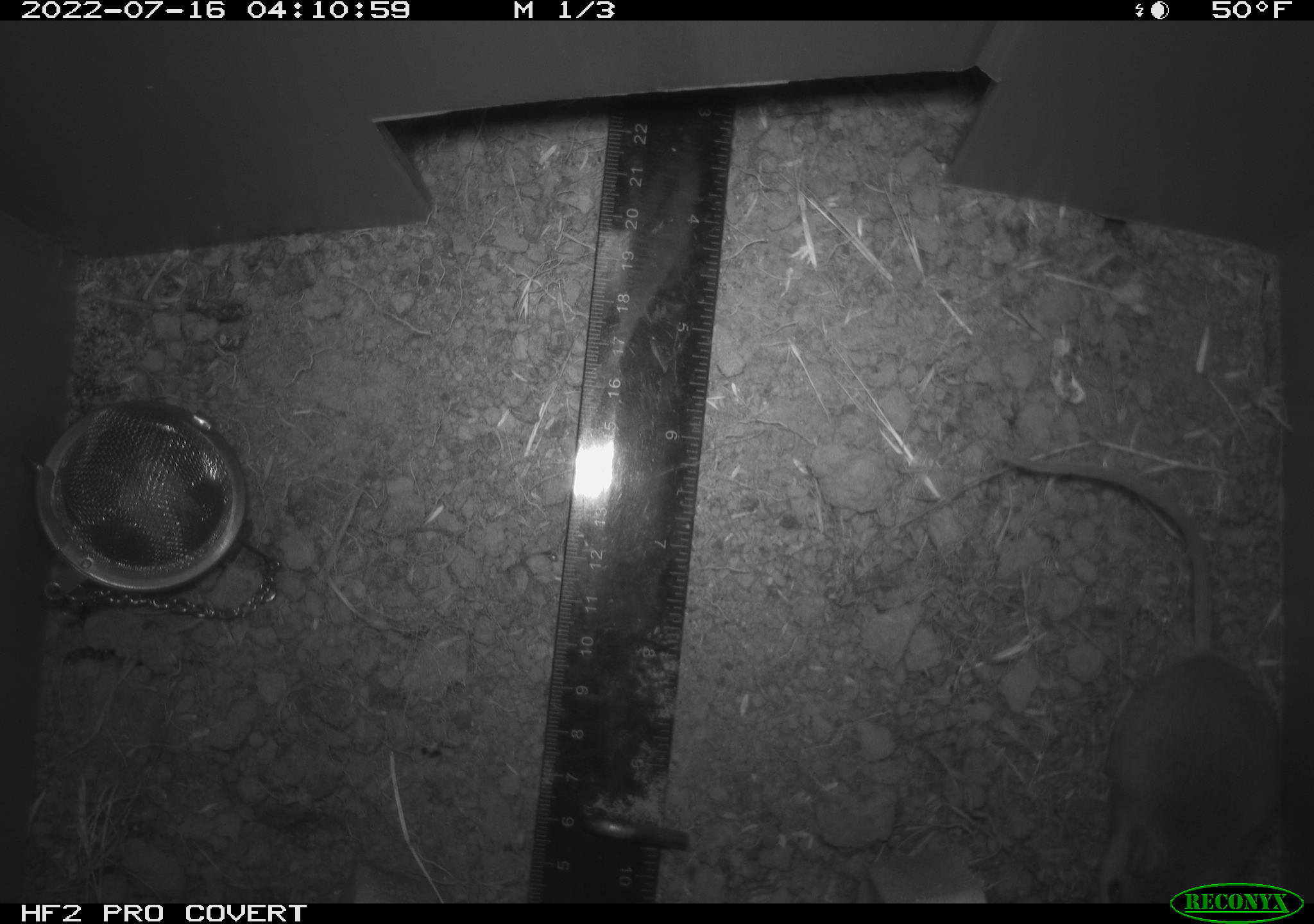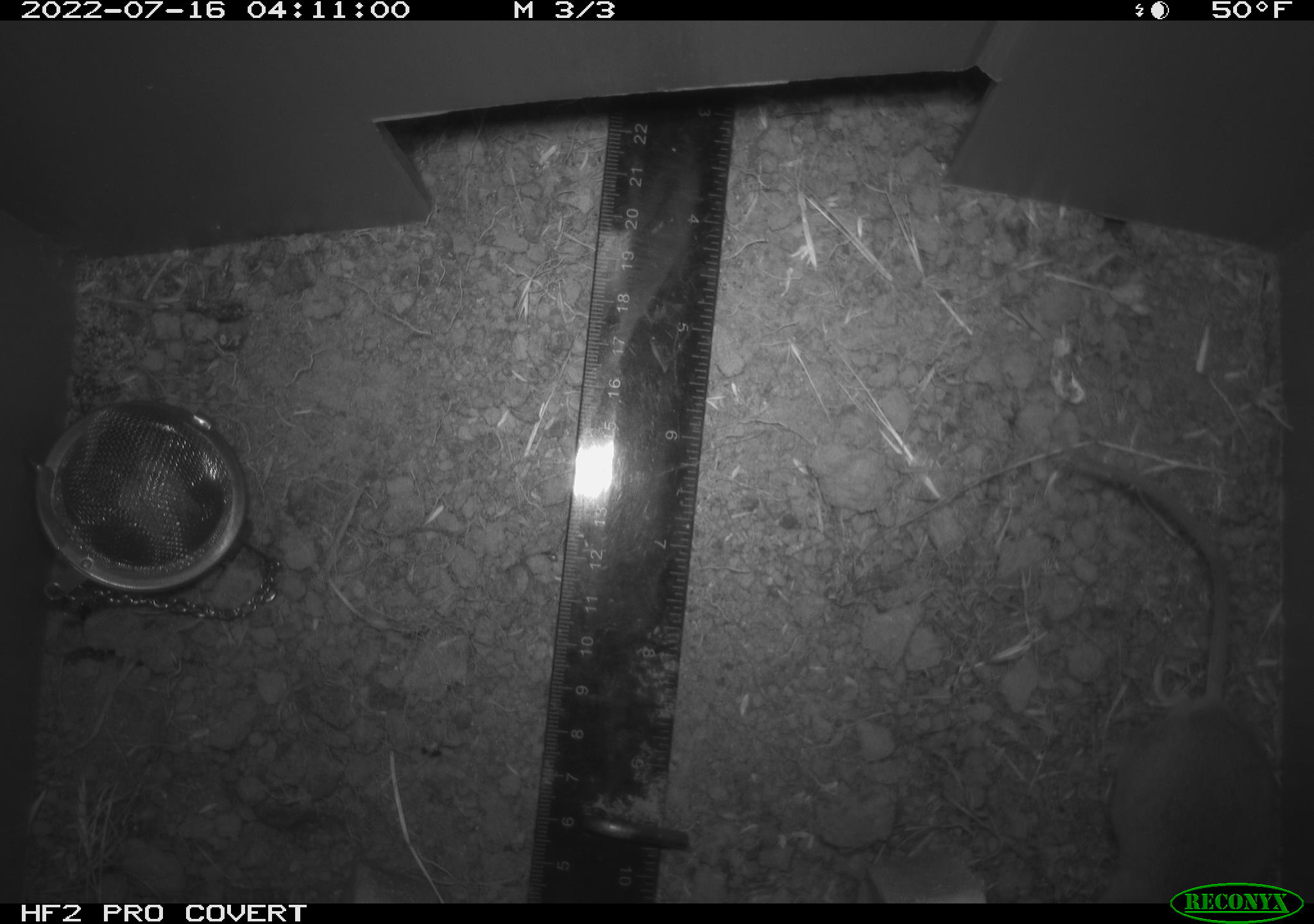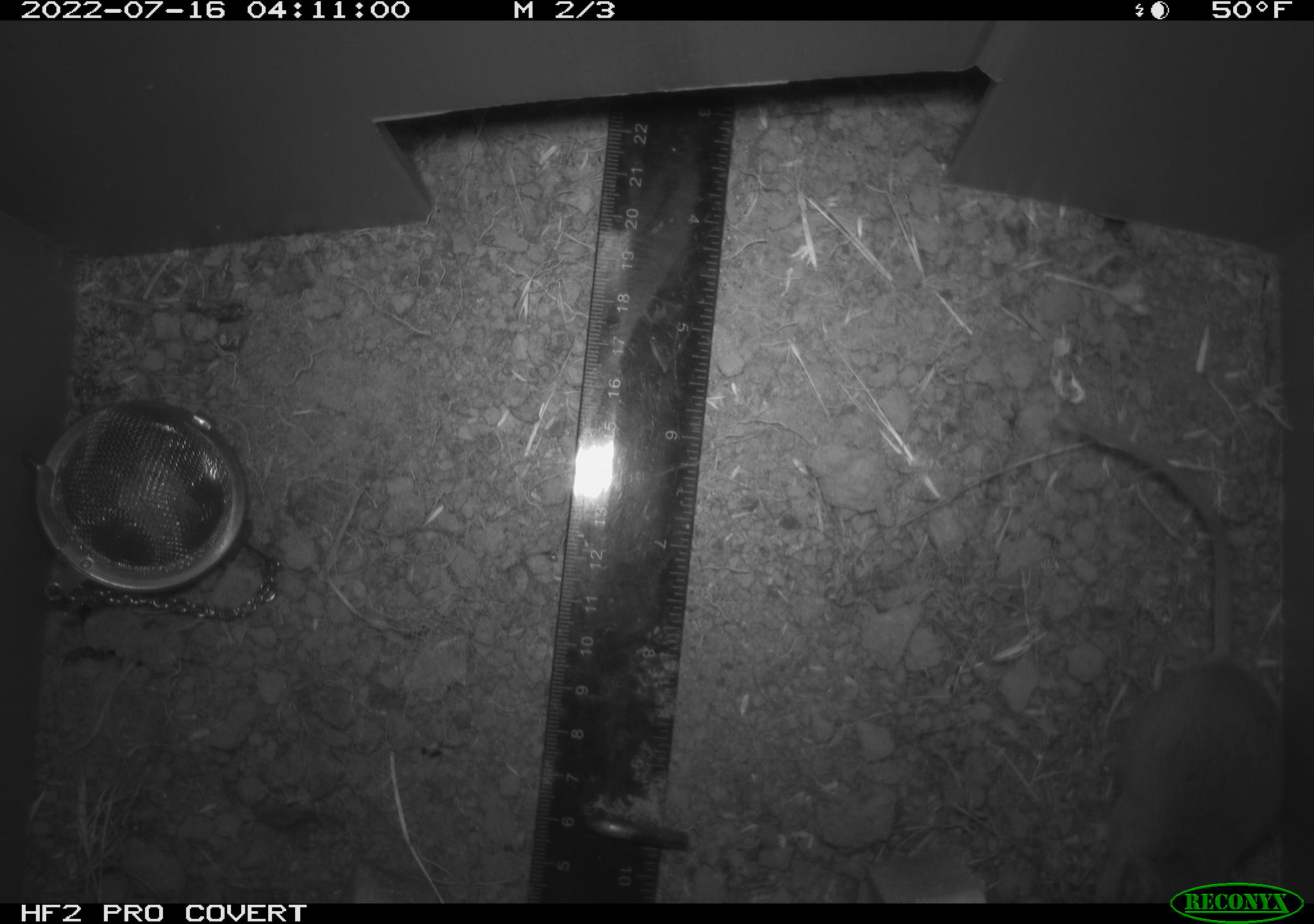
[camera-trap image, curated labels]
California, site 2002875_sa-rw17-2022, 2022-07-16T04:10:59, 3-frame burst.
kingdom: Animalia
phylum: Chordata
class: Mammalia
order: Rodentia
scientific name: Rodentia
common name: mouse species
Mouse species (Rodentia).